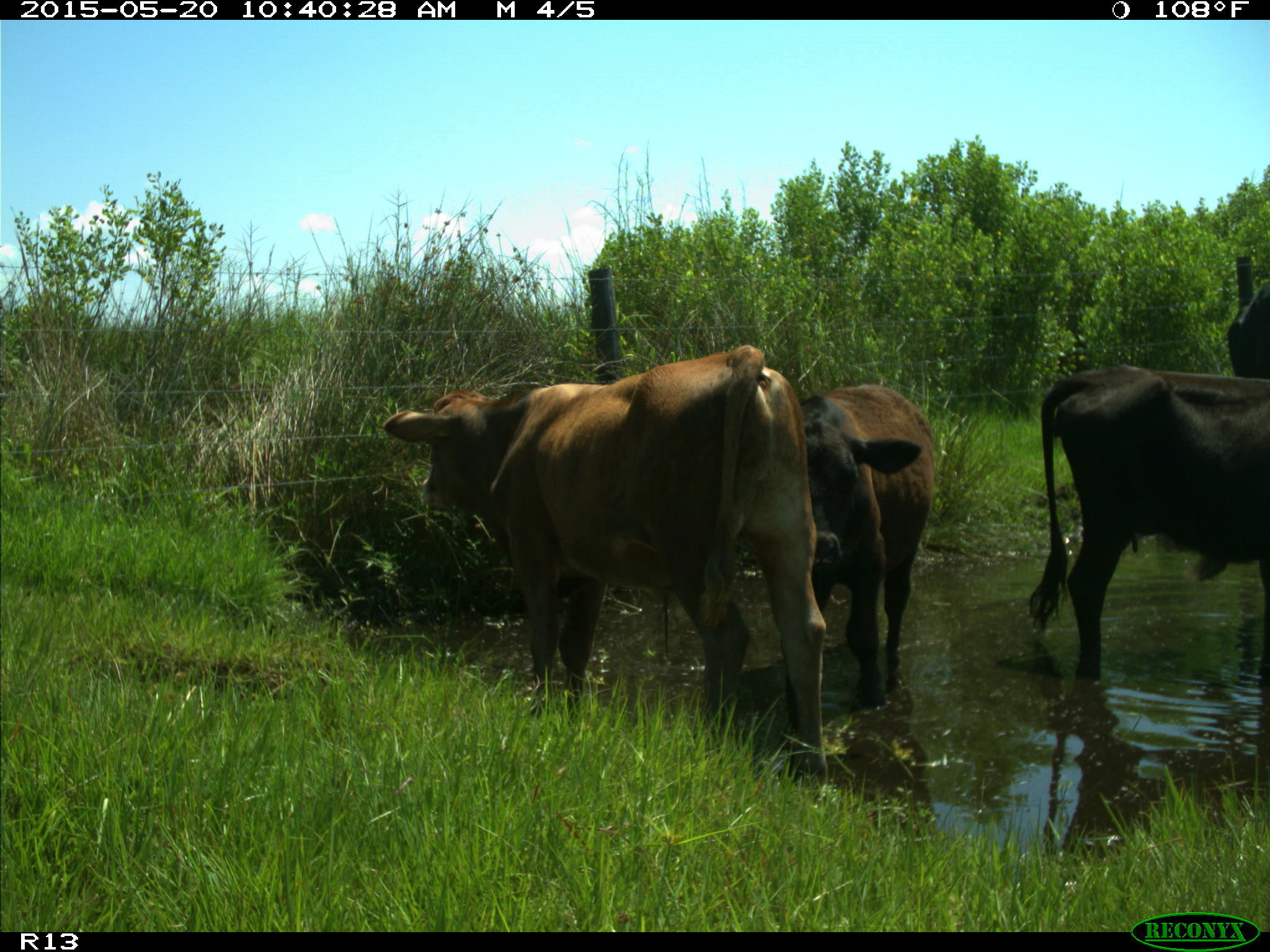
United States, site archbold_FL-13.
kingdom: Animalia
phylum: Chordata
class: Mammalia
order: Artiodactyla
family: Bovidae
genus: Bos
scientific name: Bos taurus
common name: domestic cow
Bos taurus (domestic cow).